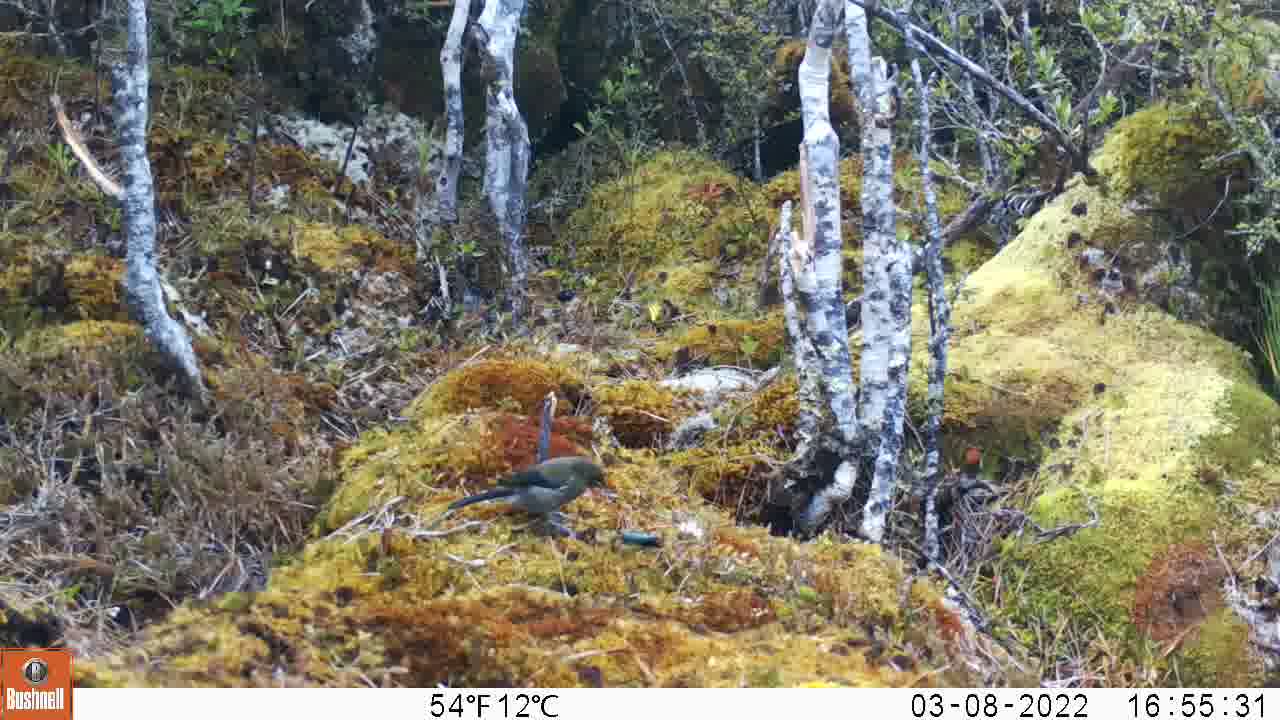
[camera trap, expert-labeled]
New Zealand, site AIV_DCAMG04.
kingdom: Animalia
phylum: Chordata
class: Aves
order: Passeriformes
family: Meliphagidae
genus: Anthornis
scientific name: Anthornis melanura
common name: new zealand bellbird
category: bellbird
Bellbird (new zealand bellbird) (Anthornis melanura).